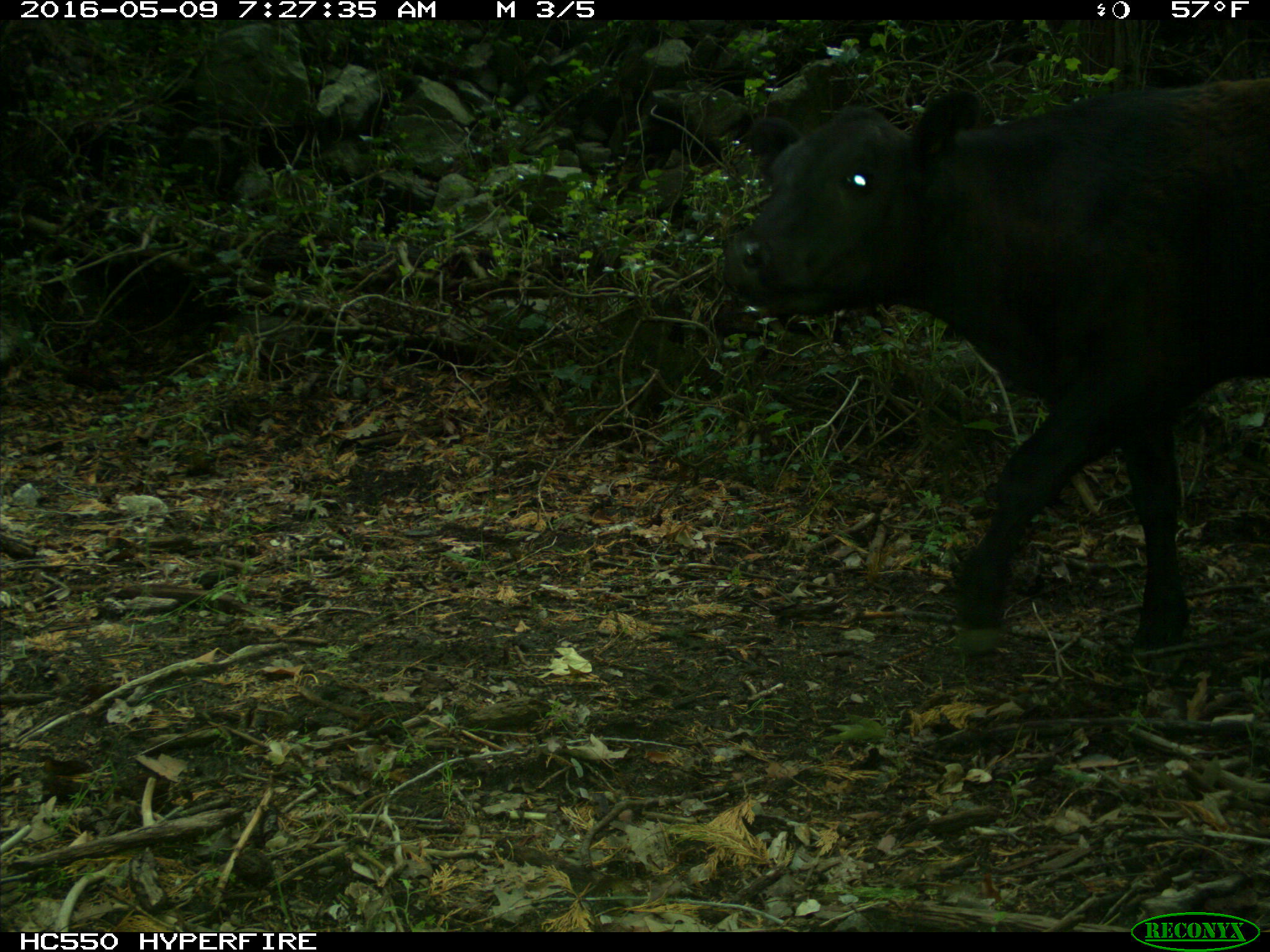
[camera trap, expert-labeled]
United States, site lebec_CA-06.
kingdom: Animalia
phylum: Chordata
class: Mammalia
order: Artiodactyla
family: Bovidae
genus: Bos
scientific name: Bos taurus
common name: domestic cow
Bos taurus (domestic cow).